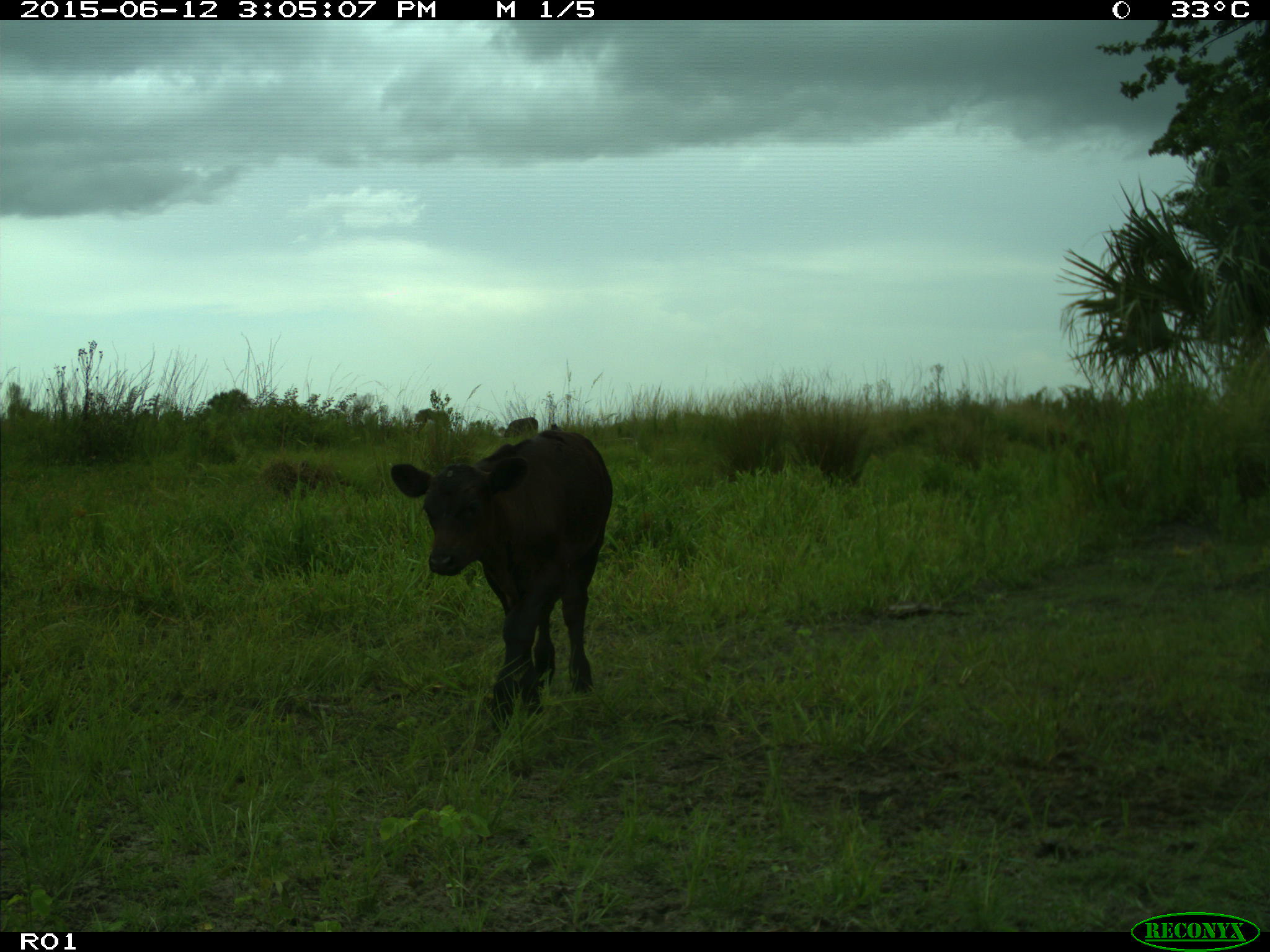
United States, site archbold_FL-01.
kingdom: Animalia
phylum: Chordata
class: Mammalia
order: Artiodactyla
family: Bovidae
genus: Bos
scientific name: Bos taurus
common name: domestic cow